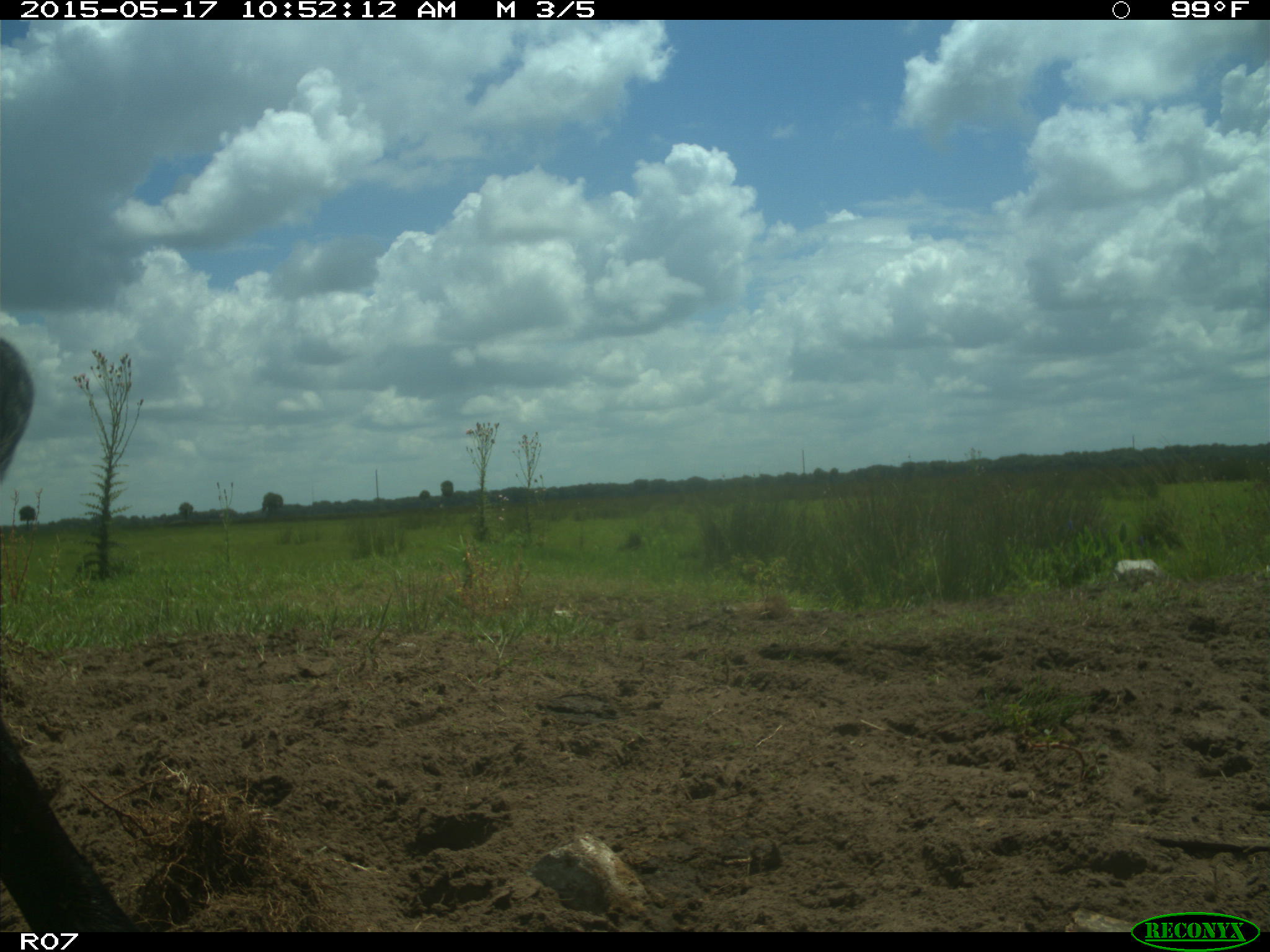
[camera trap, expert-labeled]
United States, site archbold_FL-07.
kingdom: Animalia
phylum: Chordata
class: Mammalia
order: Artiodactyla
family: Bovidae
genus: Bos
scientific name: Bos taurus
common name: domestic cow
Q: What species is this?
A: Bos taurus (domestic cow).